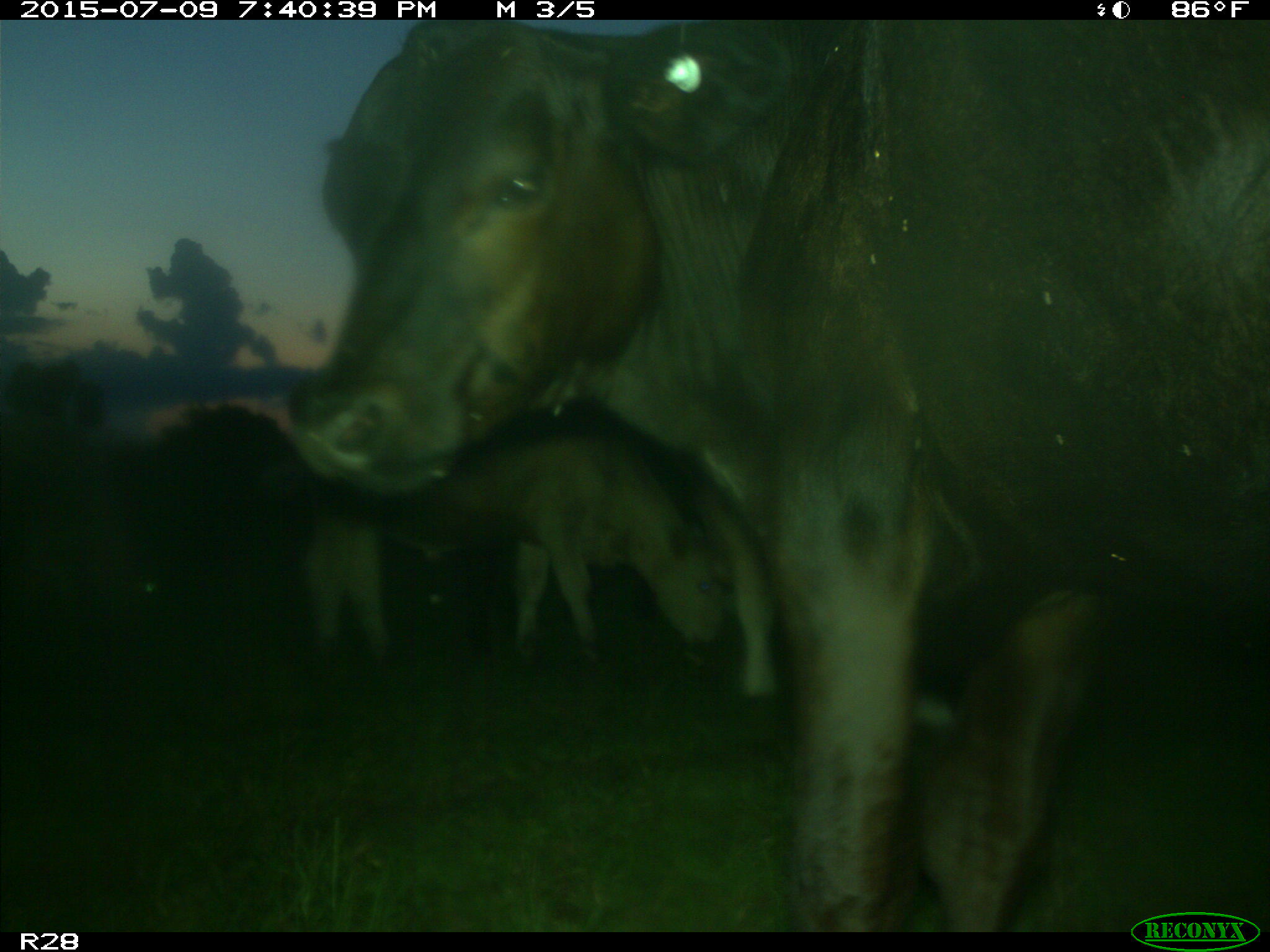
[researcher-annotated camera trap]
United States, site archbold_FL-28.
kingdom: Animalia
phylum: Chordata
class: Mammalia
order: Artiodactyla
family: Bovidae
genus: Bos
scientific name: Bos taurus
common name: domestic cow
Bos taurus (domestic cow).